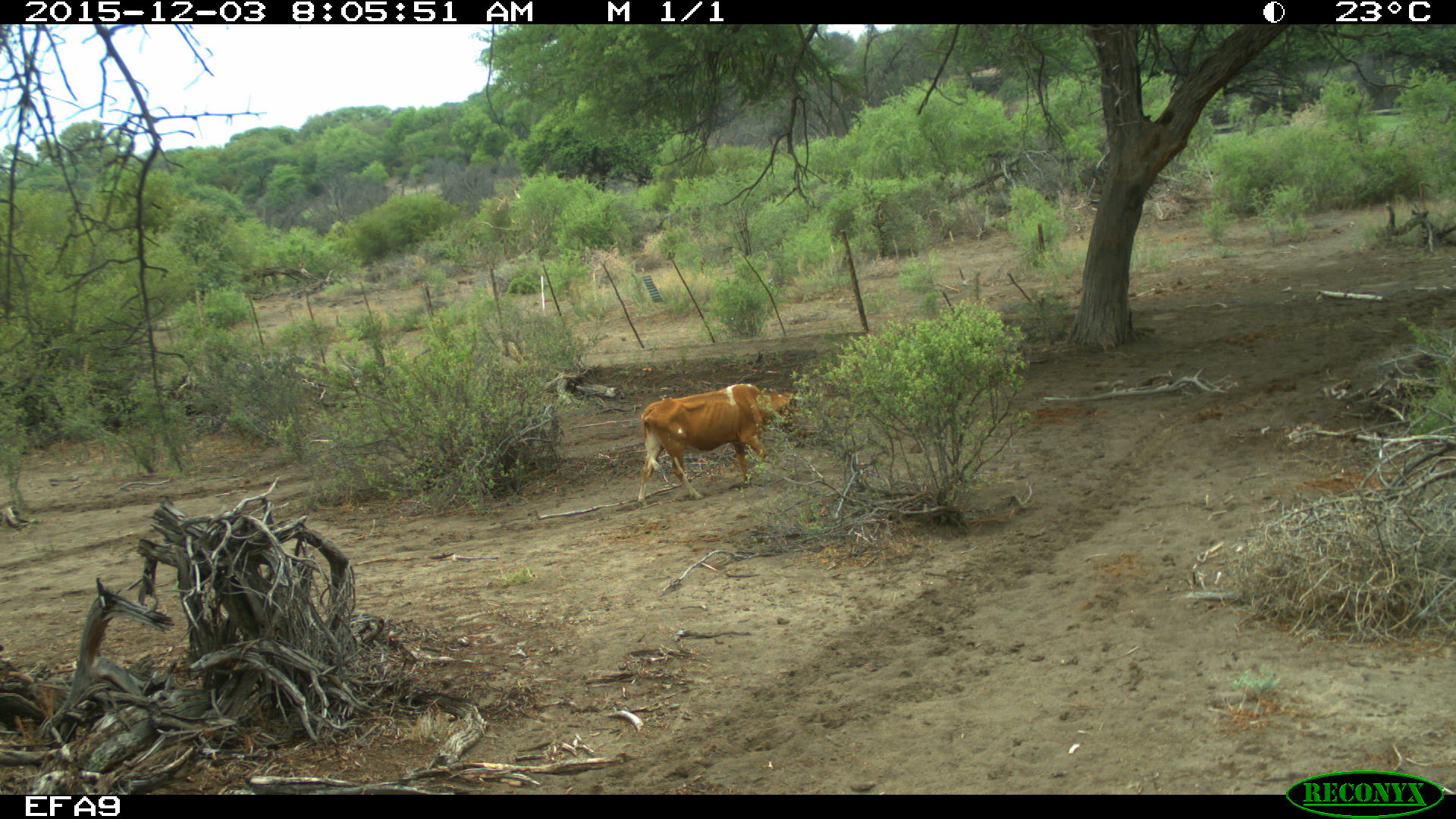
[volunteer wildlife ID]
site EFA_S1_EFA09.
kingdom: Animalia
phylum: Chordata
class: Mammalia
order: Artiodactyla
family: Bovidae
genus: Bos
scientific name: Bos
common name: cattle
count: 1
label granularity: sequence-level